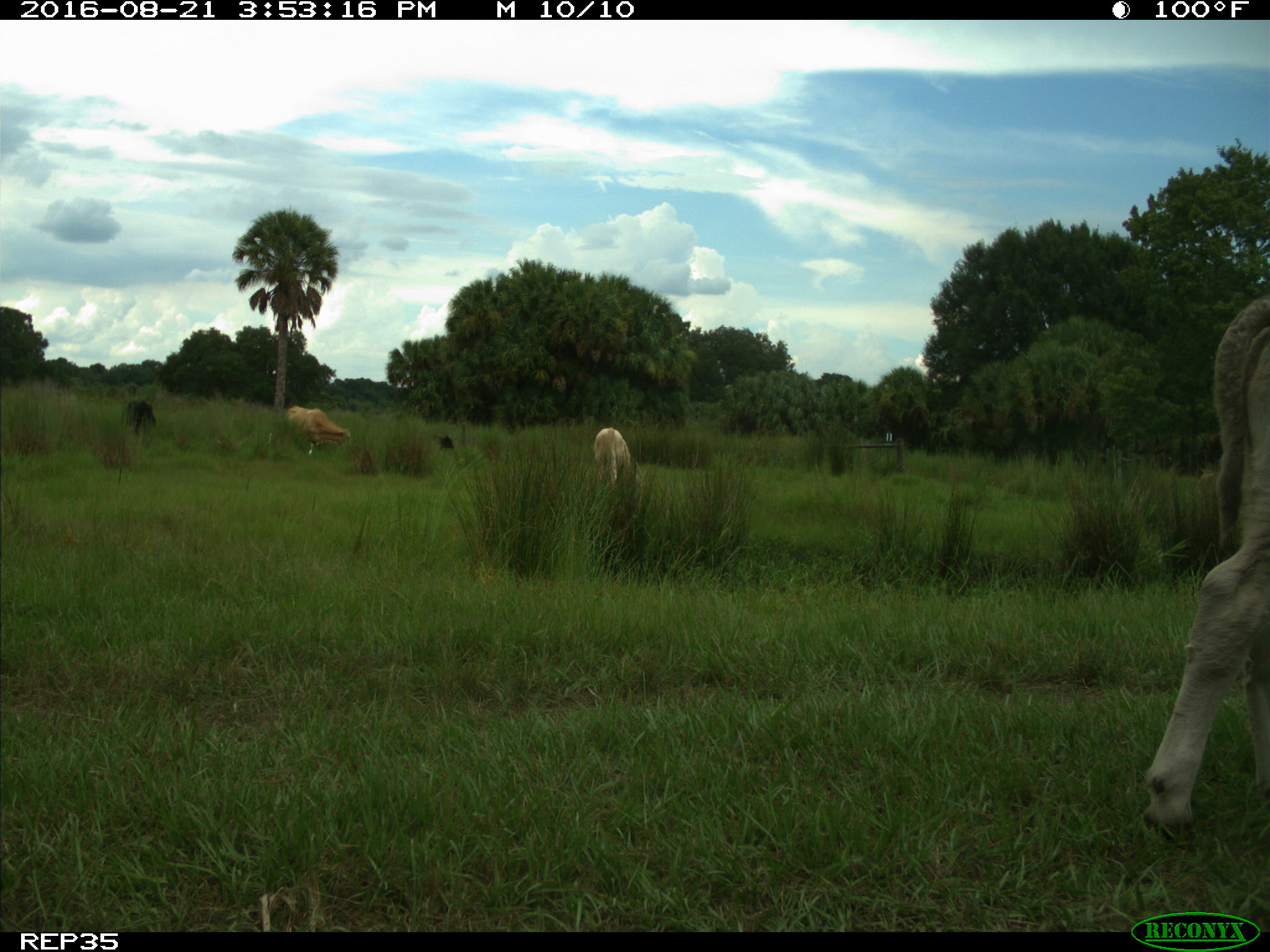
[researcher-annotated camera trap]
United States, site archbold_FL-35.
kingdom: Animalia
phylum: Chordata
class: Mammalia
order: Artiodactyla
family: Bovidae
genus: Bos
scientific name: Bos taurus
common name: domestic cow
Bos taurus (domestic cow).